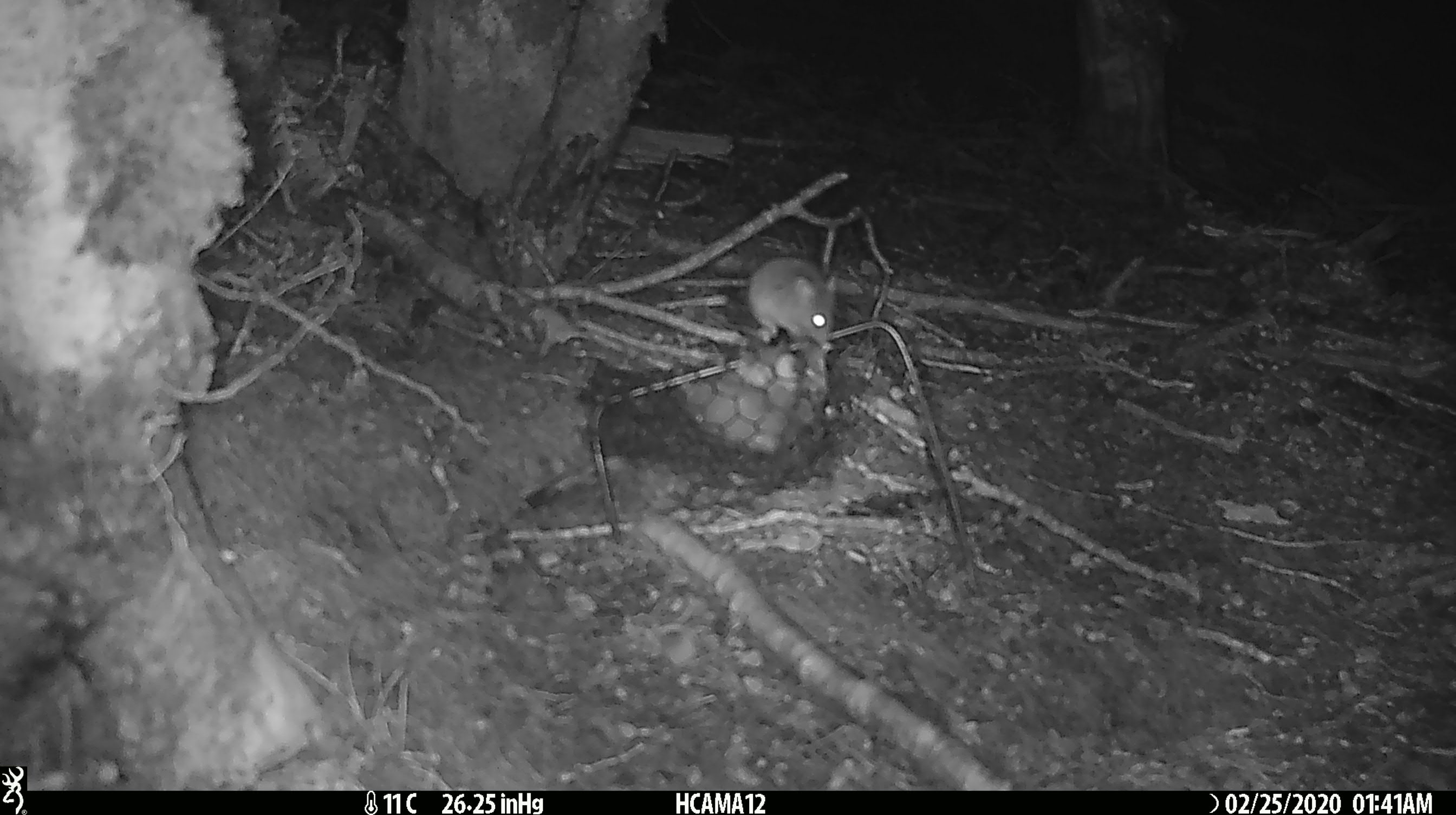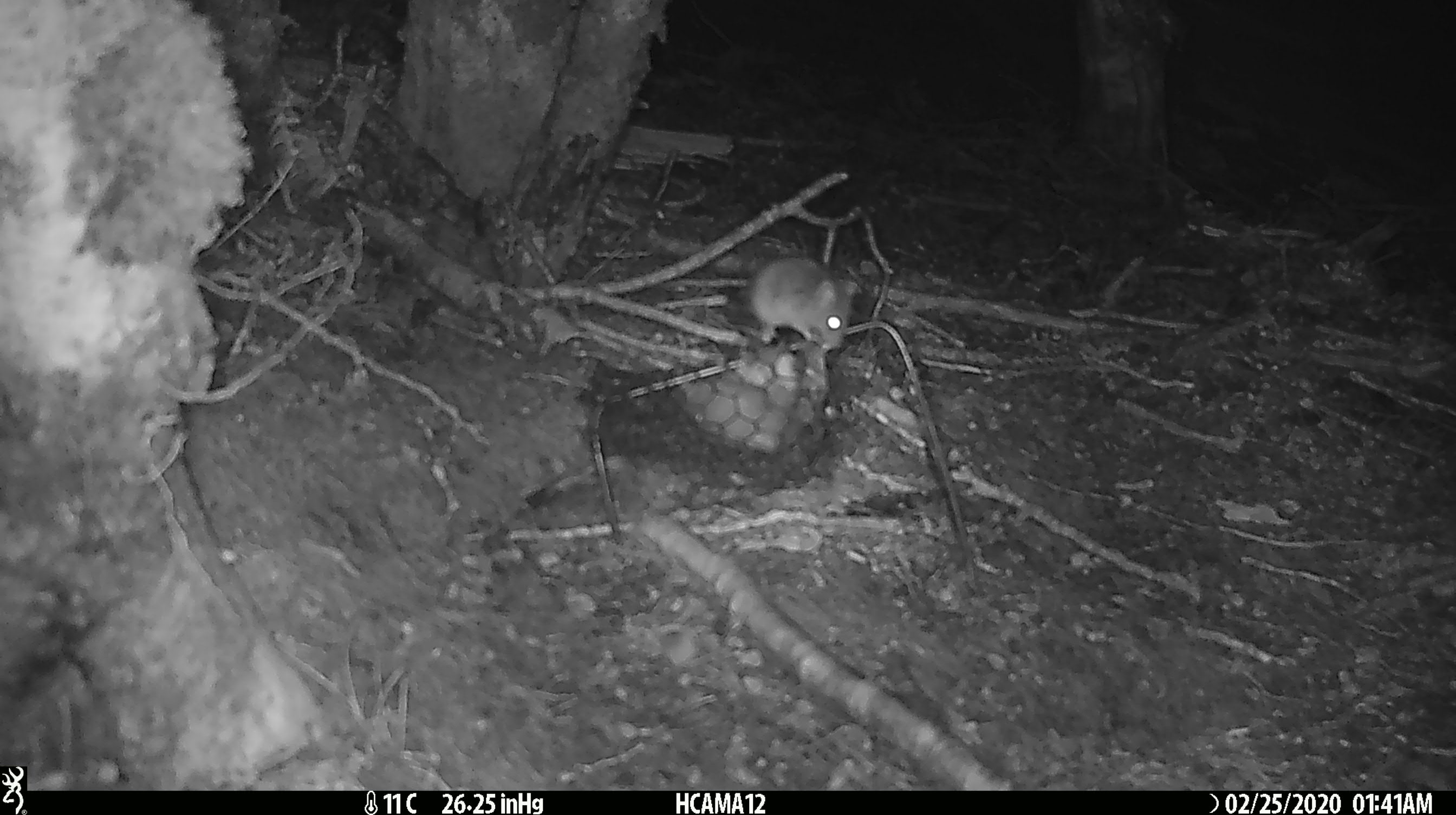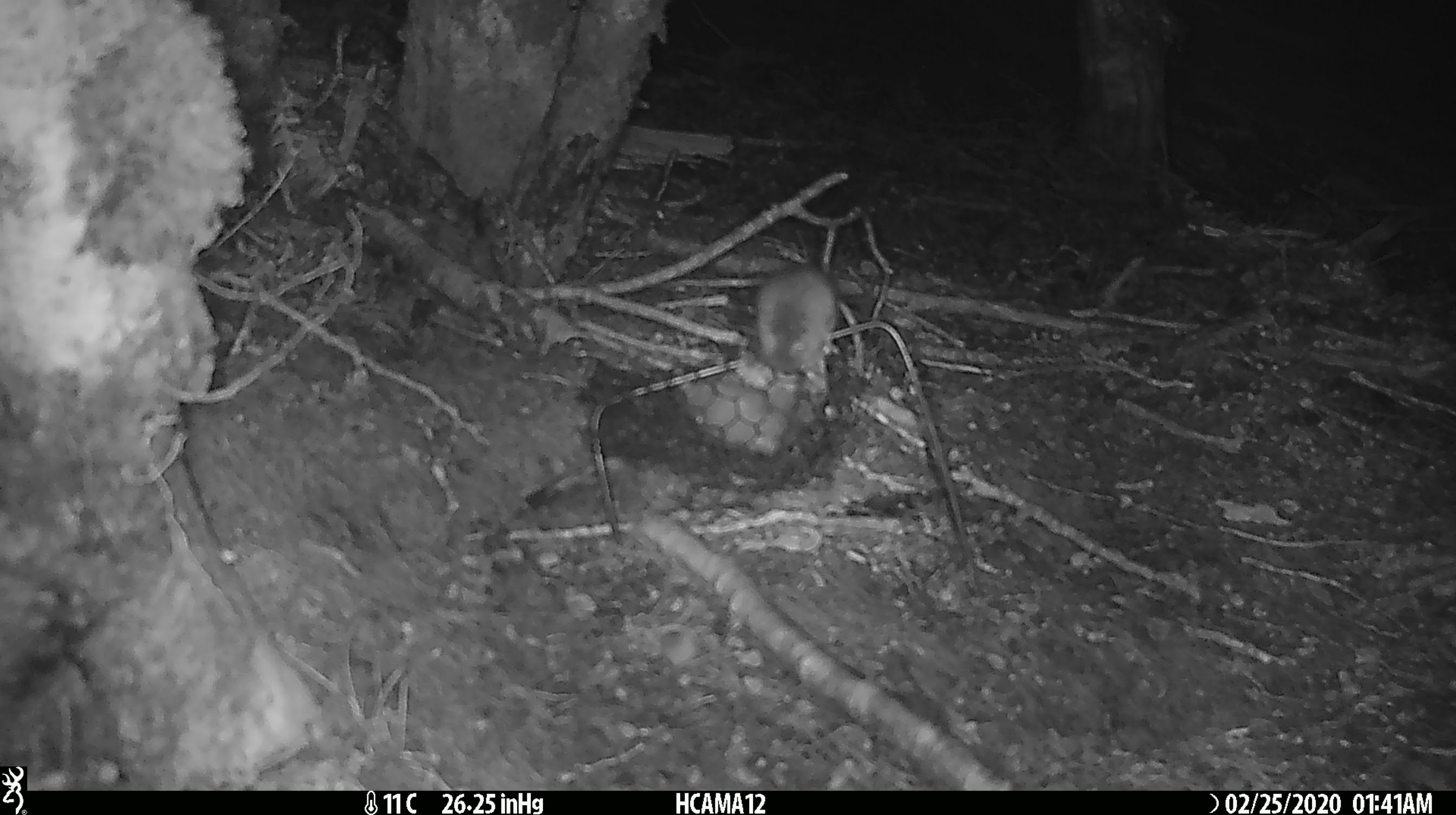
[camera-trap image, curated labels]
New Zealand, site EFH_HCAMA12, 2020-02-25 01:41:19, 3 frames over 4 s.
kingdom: Animalia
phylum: Chordata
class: Mammalia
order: Rodentia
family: Muridae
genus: Mus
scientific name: Mus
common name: mouse